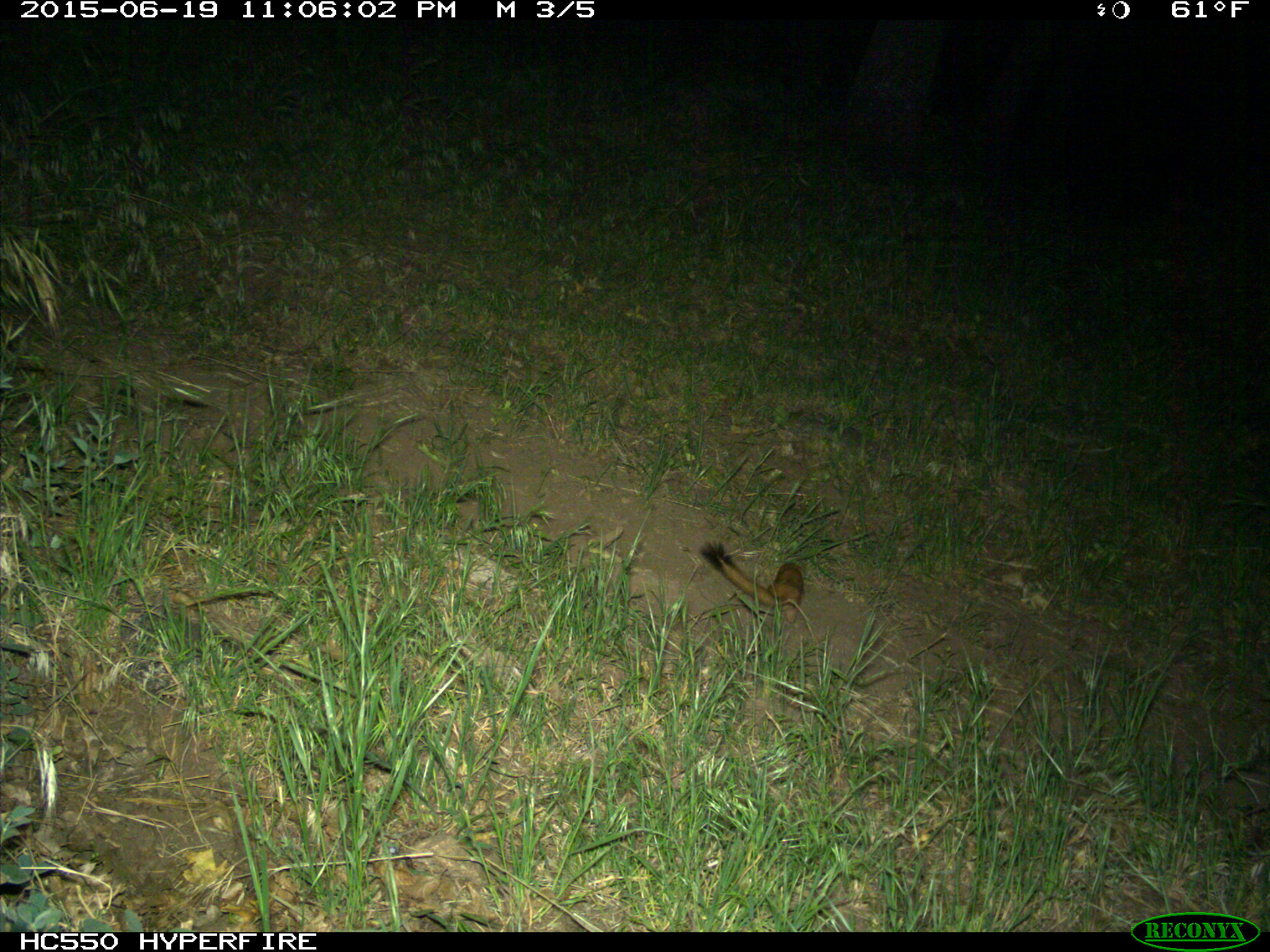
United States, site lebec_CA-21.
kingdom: Animalia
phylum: Chordata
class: Mammalia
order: Carnivora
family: Mustelidae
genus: Neogale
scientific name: Neogale frenata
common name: long-tailed weasel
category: mustela frenata